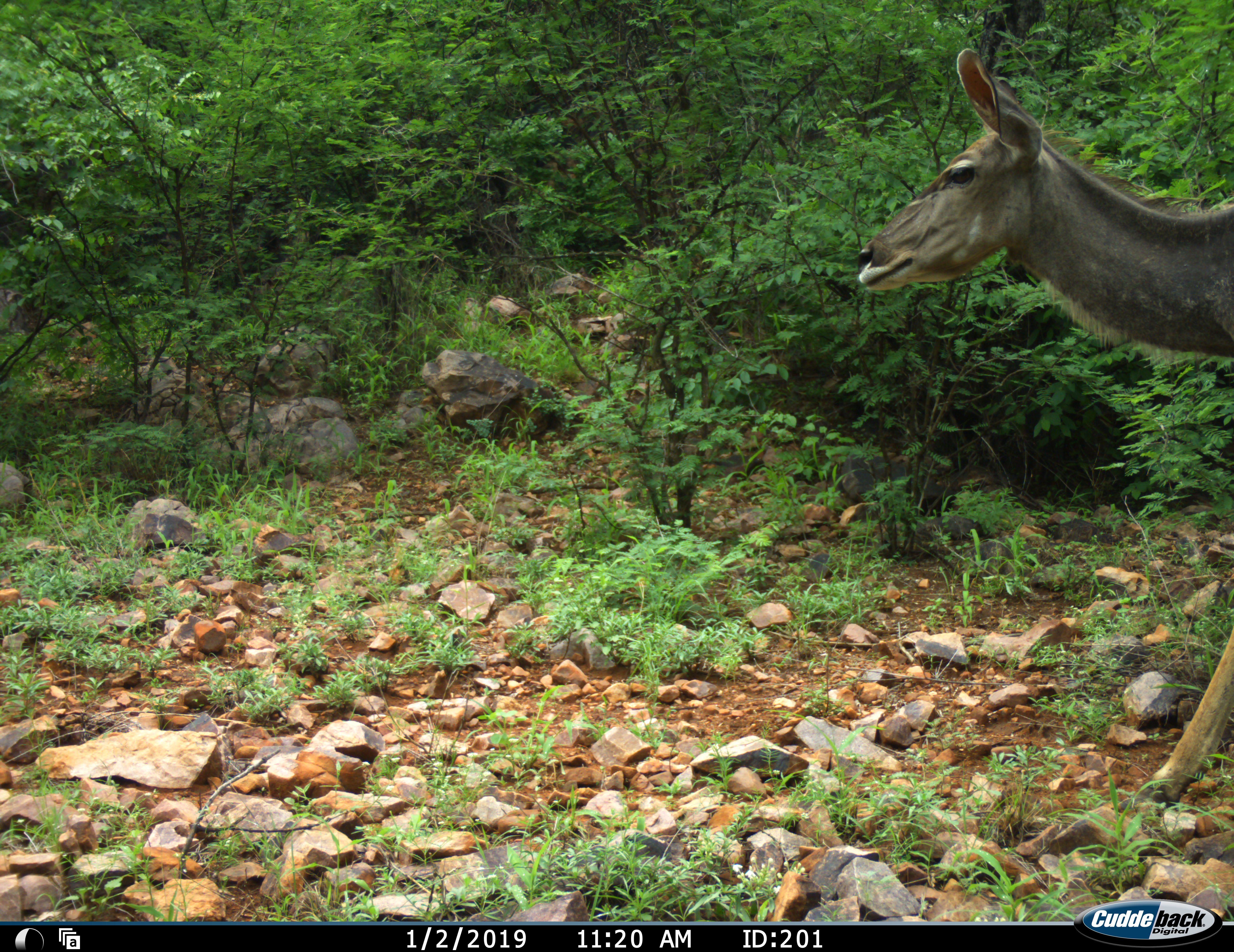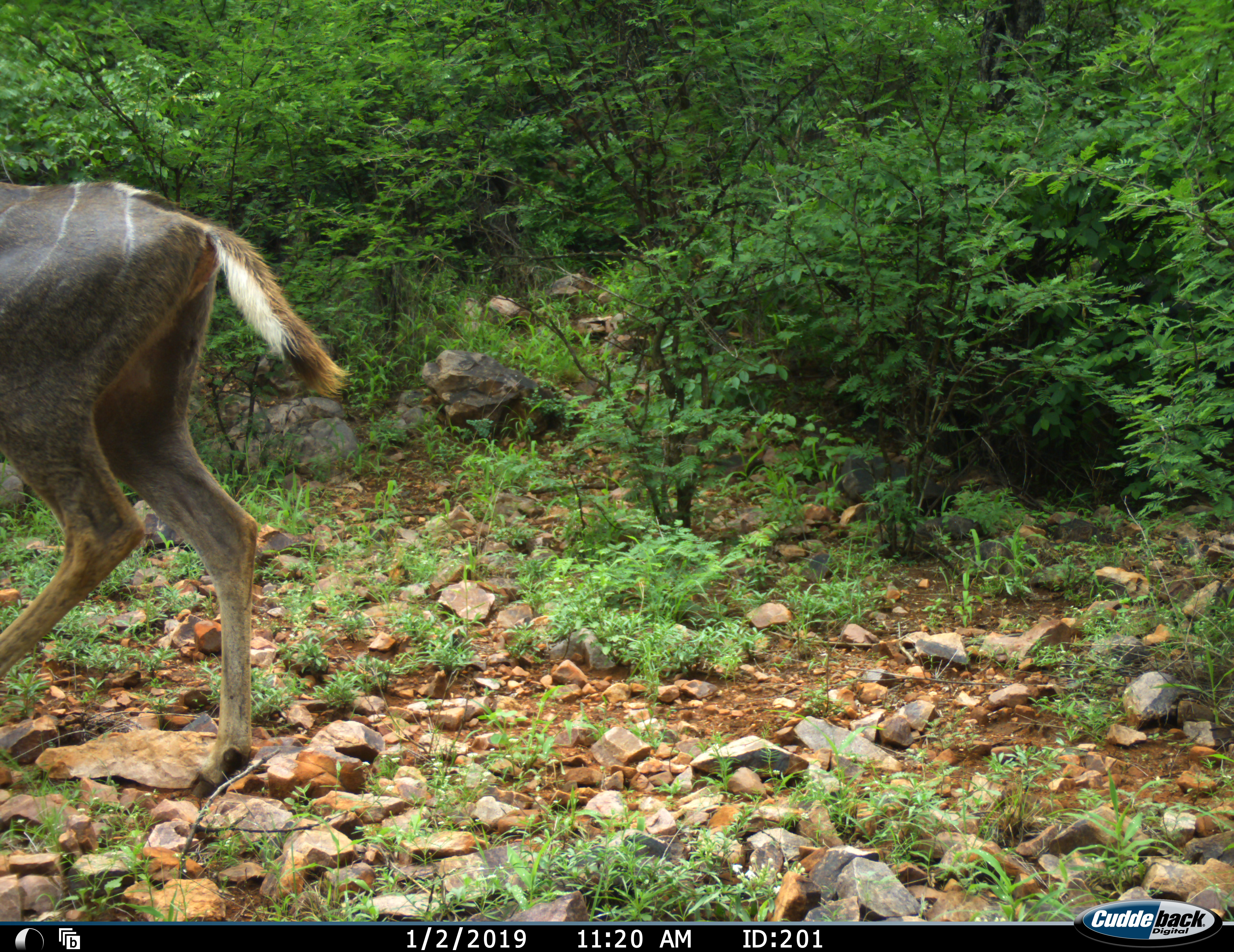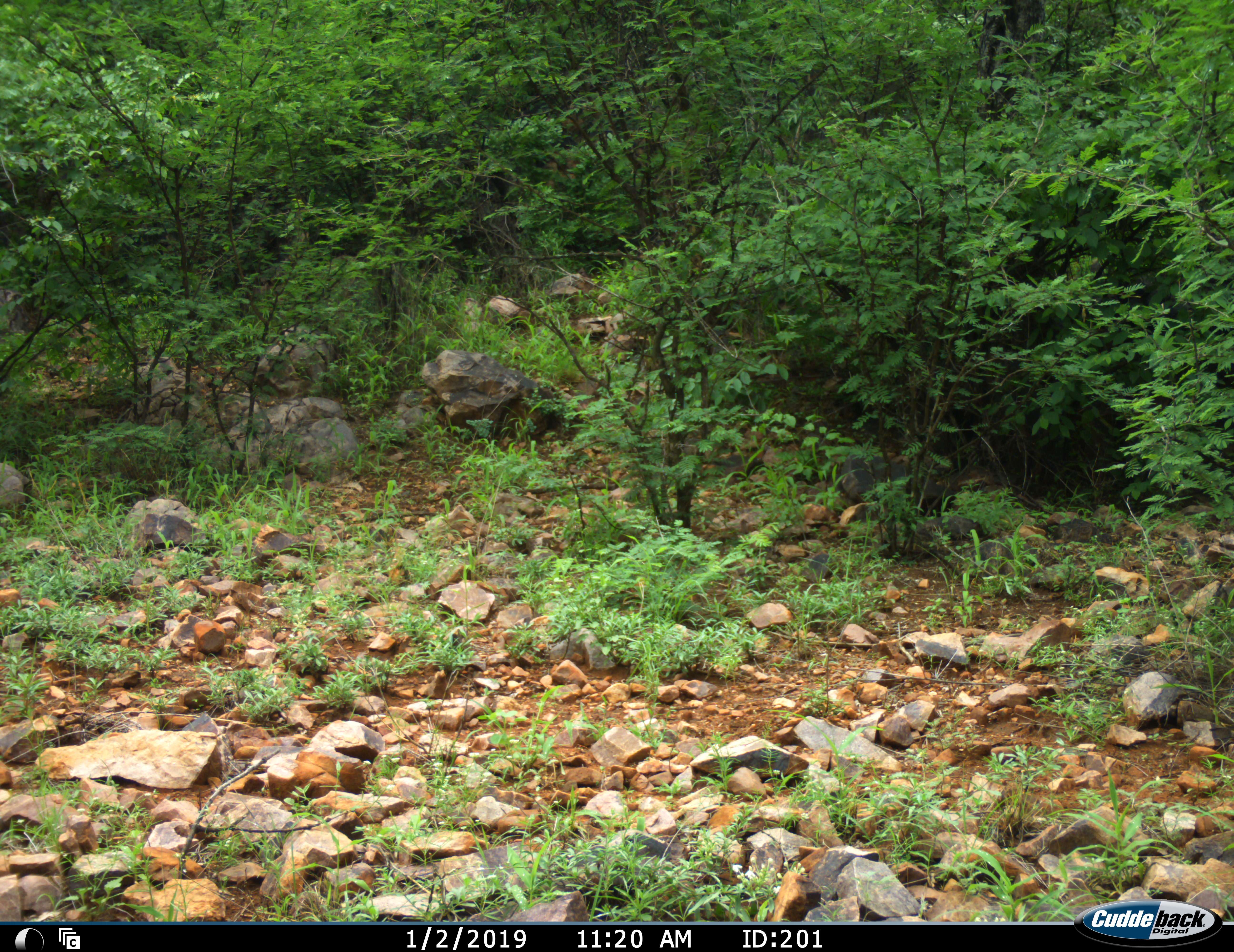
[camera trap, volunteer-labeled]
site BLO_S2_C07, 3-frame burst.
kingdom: Animalia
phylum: Chordata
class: Mammalia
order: Artiodactyla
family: Bovidae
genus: Tragelaphus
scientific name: Tragelaphus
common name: kudu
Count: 1.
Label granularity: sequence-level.